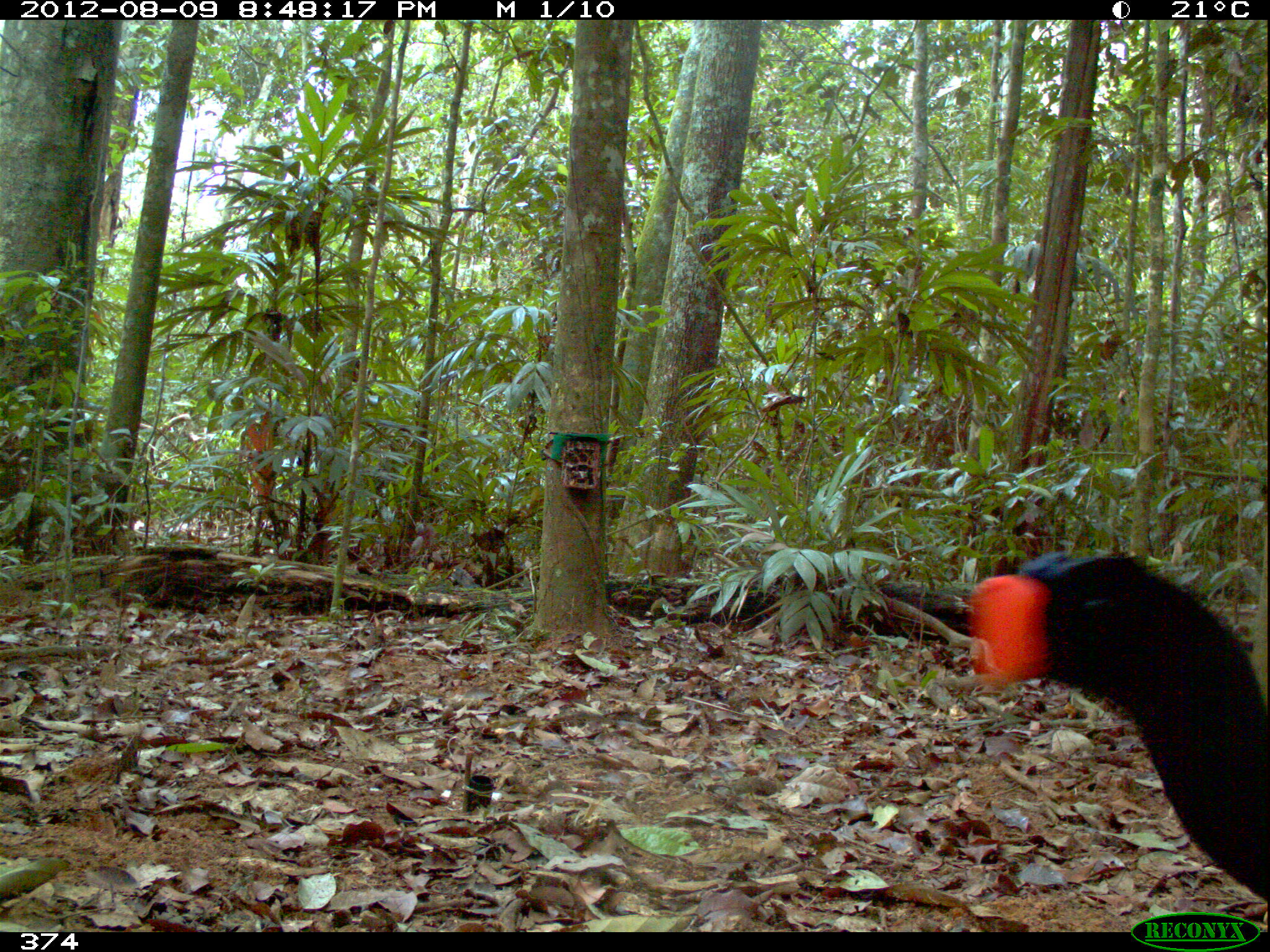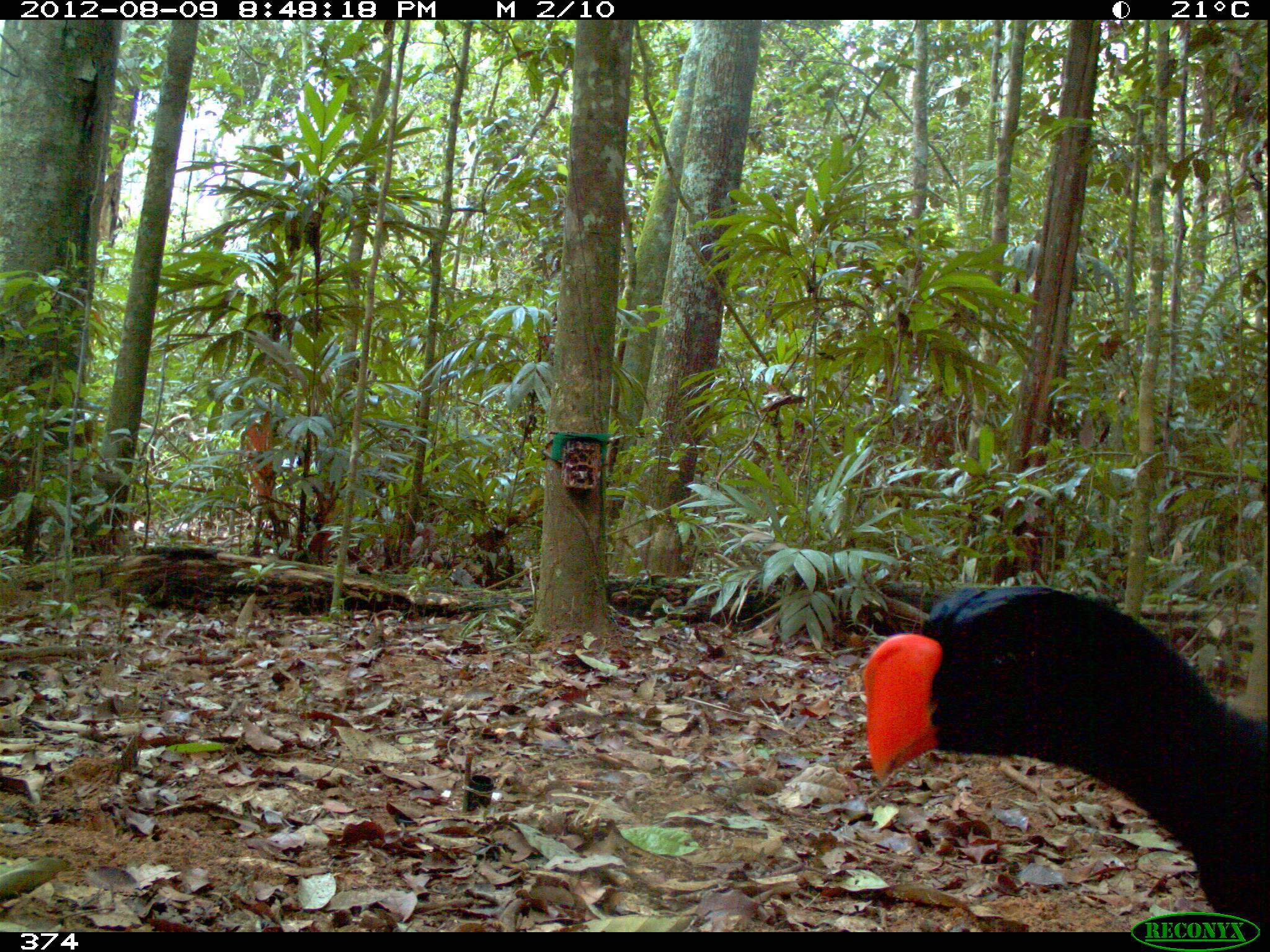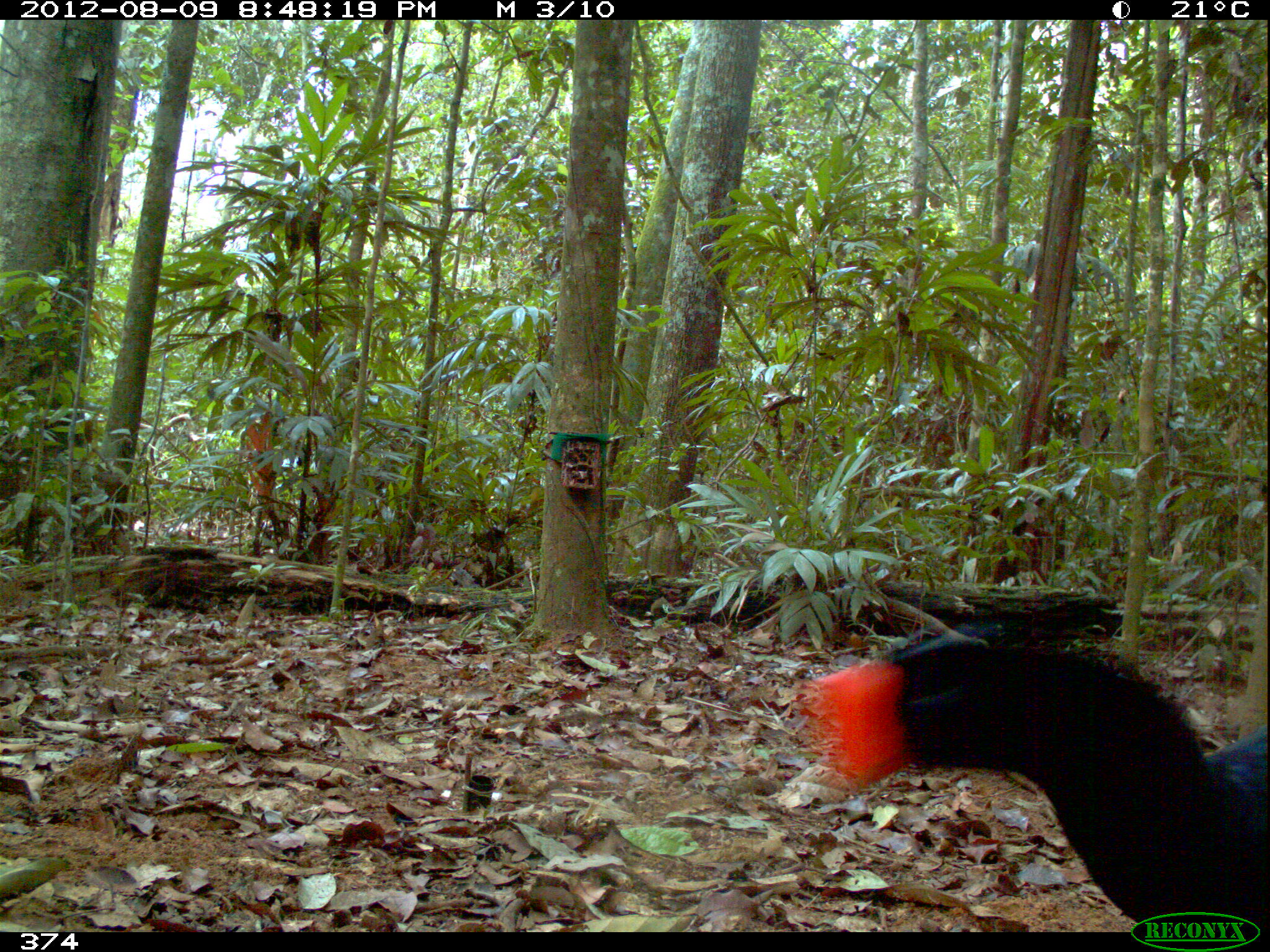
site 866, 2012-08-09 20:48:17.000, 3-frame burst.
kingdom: Animalia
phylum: Chordata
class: Aves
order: Galliformes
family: Cracidae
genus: Mitu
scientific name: Mitu tuberosum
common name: razor-billed curassow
Mitu tuberosum (razor-billed curassow).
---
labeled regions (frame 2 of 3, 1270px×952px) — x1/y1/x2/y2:
mitu tuberosum: 859/593/1268/932